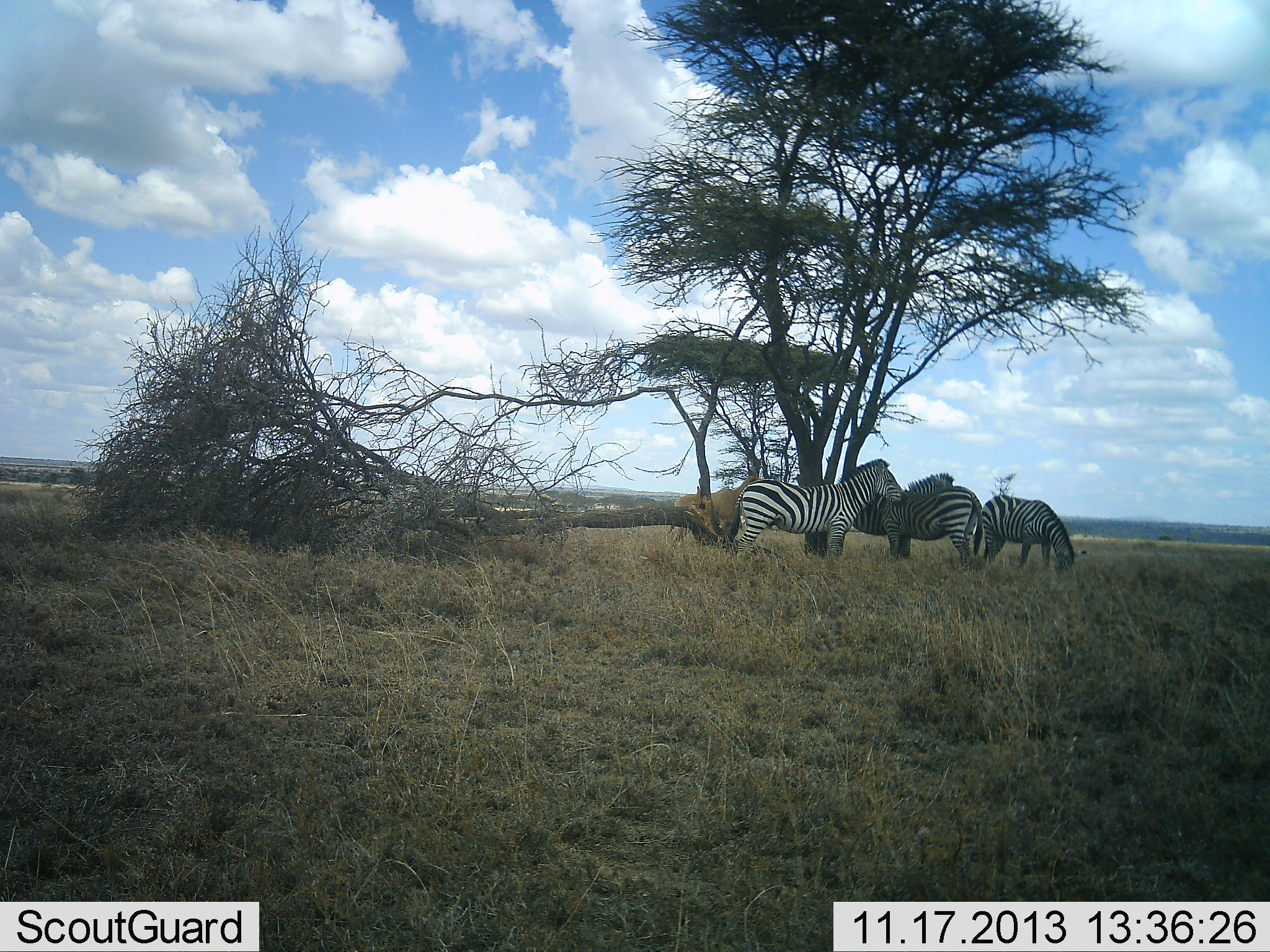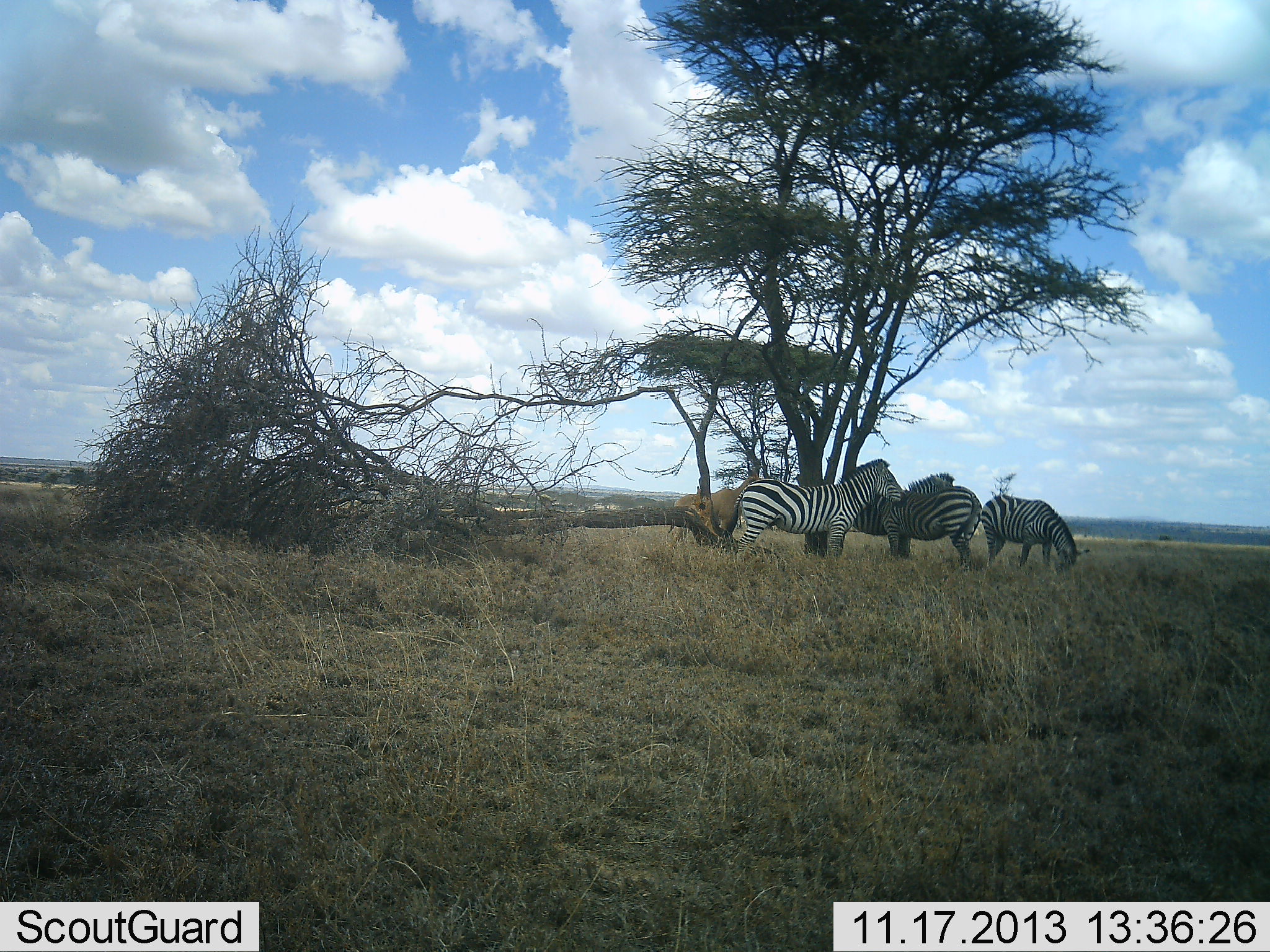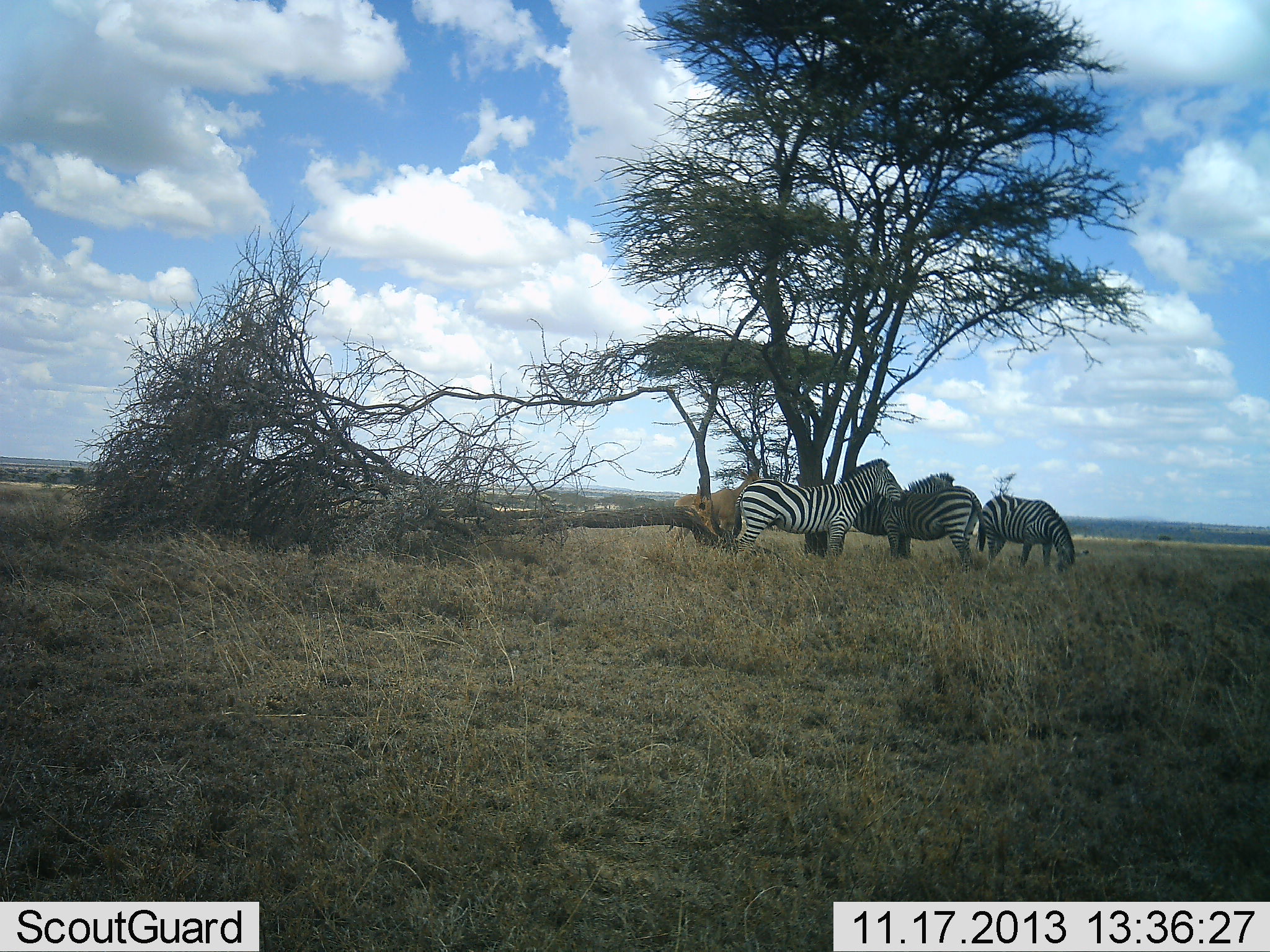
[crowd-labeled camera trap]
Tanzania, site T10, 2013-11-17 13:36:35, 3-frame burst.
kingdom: Animalia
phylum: Chordata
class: Mammalia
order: Perissodactyla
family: Equidae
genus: Equus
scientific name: Equus quagga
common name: plains zebra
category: zebra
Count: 3.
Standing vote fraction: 90%.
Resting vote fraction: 10%.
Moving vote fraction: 0%.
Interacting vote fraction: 10%.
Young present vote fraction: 0%.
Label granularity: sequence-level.